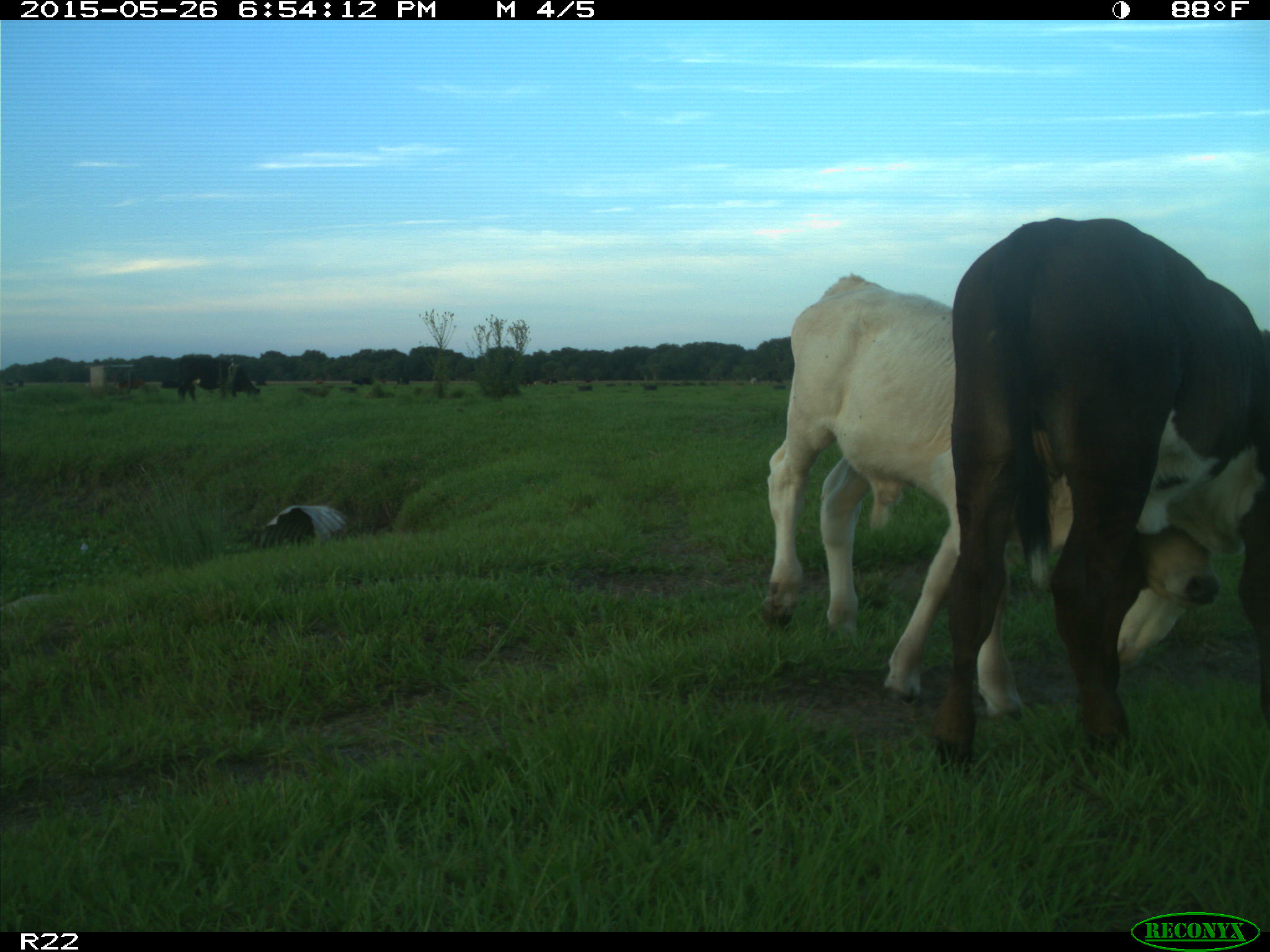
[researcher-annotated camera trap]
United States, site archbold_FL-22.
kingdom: Animalia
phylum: Chordata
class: Mammalia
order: Artiodactyla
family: Bovidae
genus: Bos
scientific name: Bos taurus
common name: domestic cow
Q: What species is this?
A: Bos taurus (domestic cow).